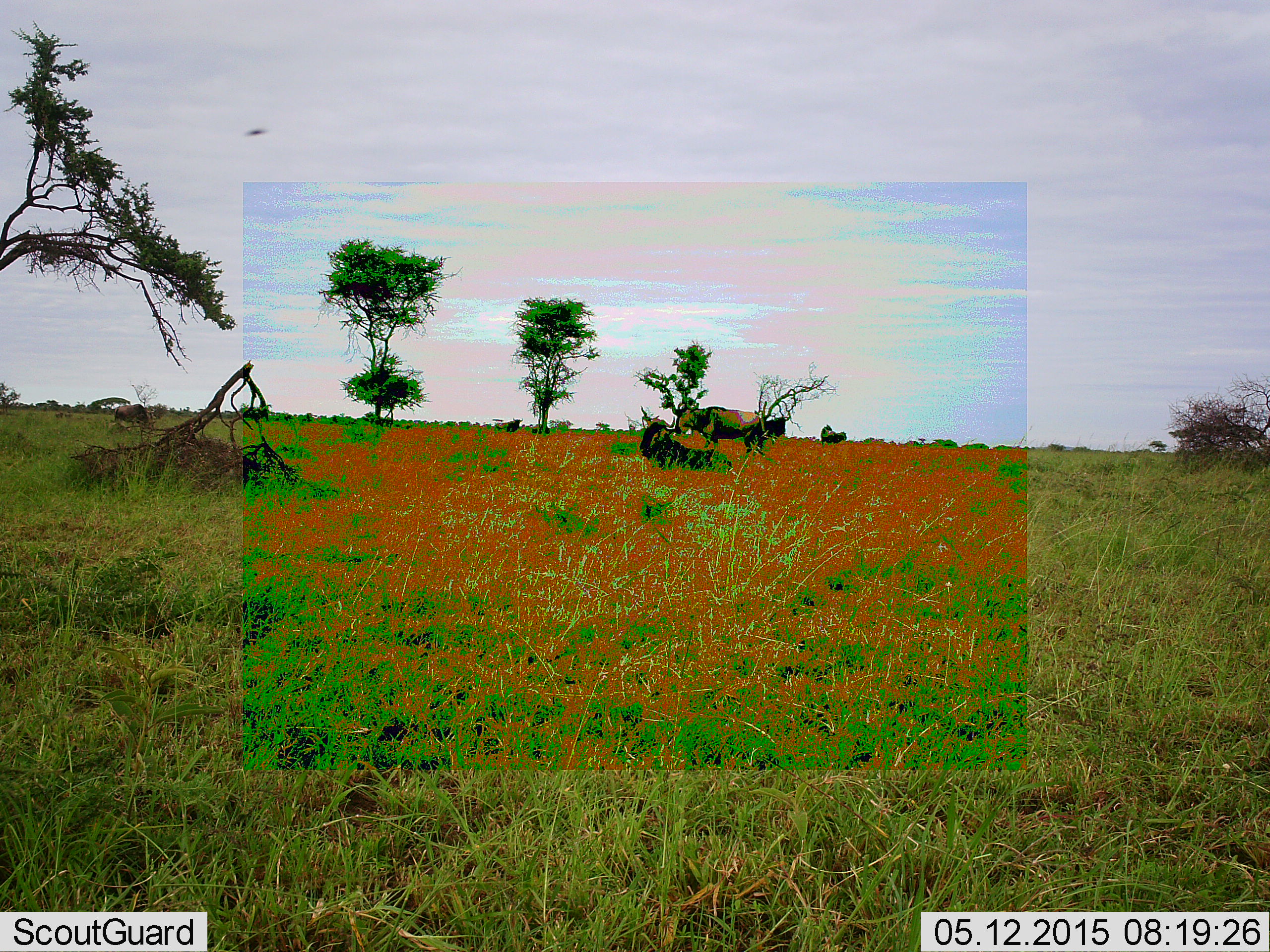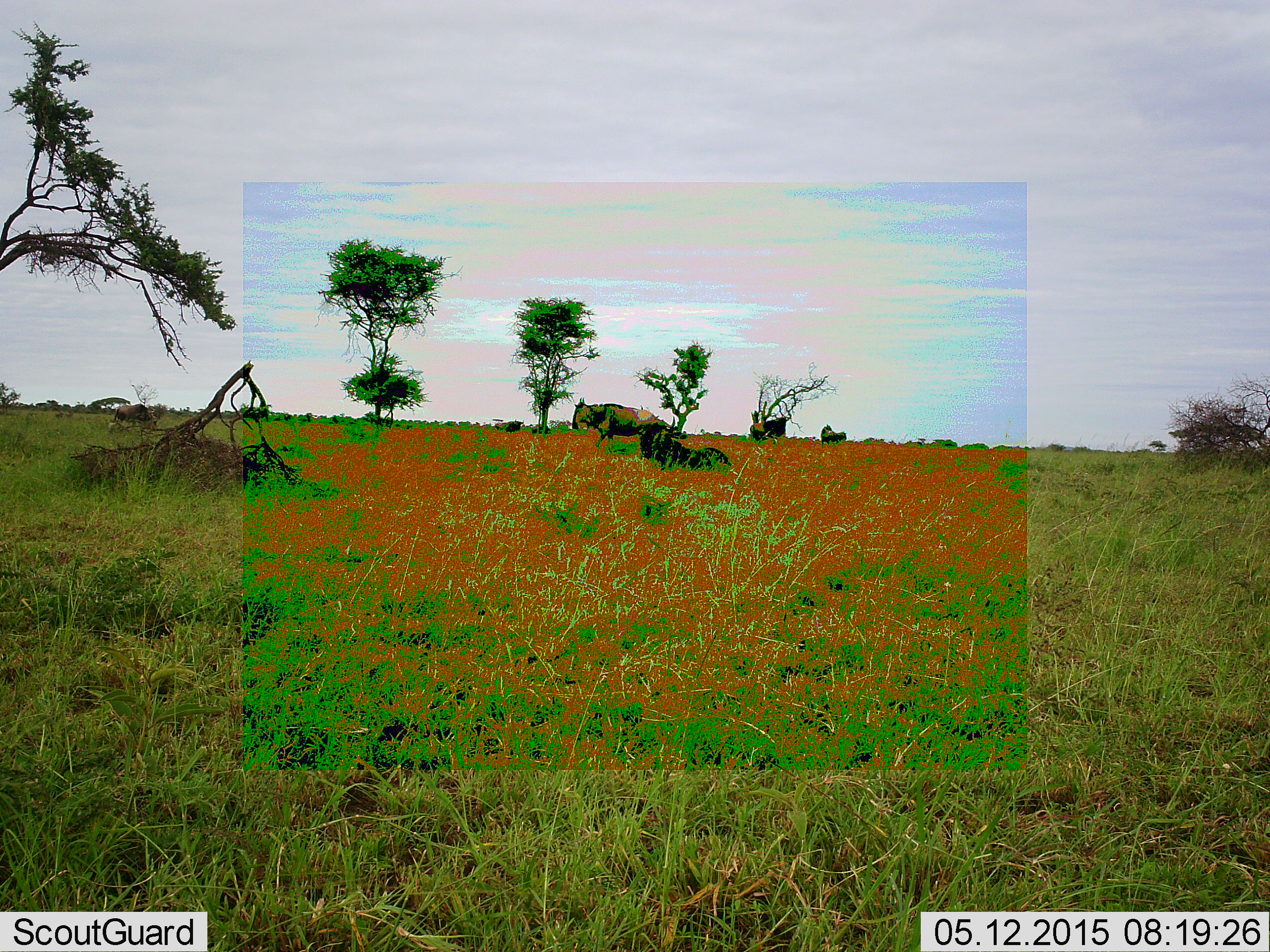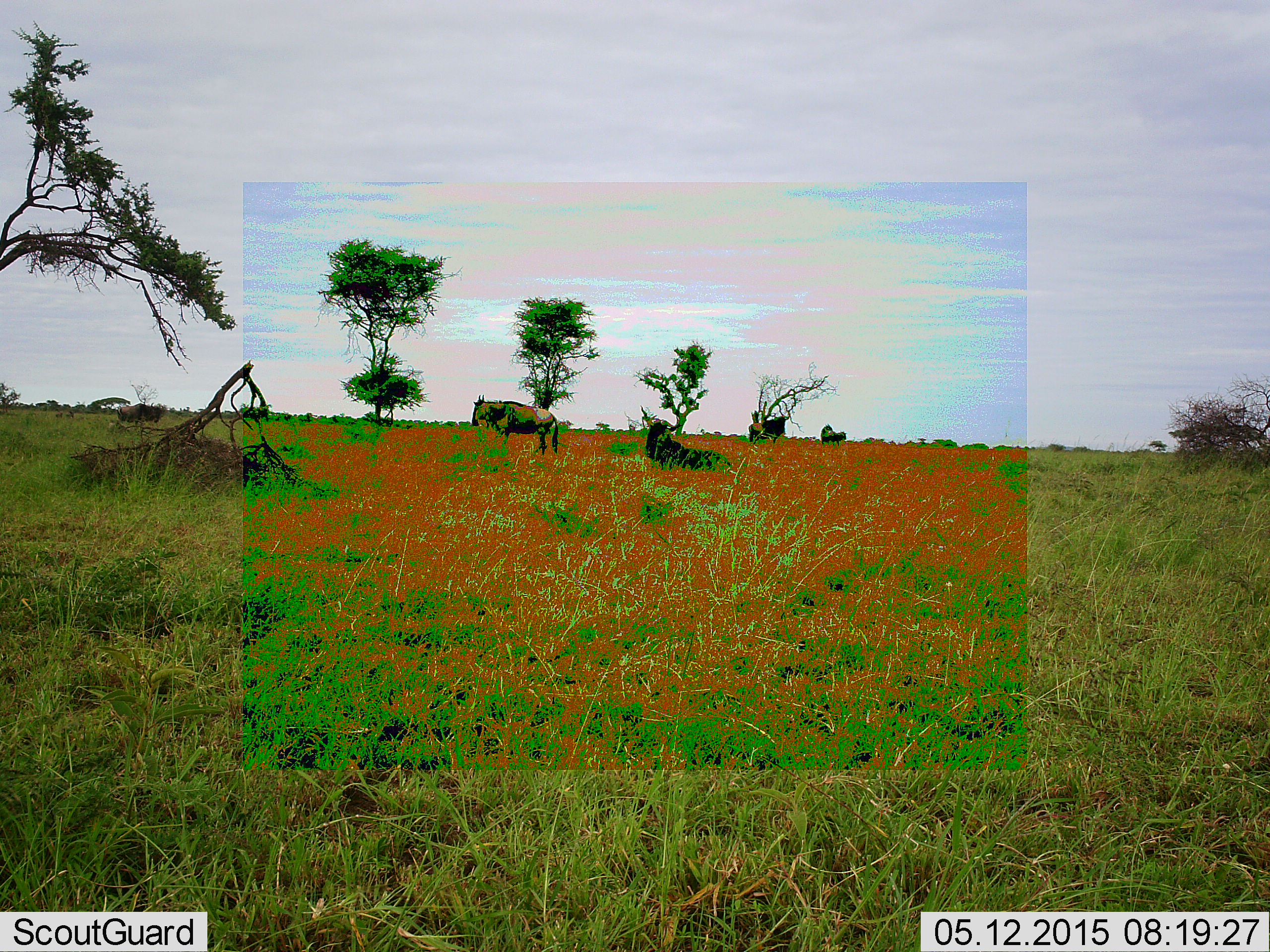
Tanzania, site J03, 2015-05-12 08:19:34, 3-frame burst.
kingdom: Animalia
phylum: Chordata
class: Mammalia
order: Artiodactyla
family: Bovidae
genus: Connochaetes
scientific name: Connochaetes taurinus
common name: blue wildebeest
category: wildebeest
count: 5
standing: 60%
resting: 70%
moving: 60%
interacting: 0%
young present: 0%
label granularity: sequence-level